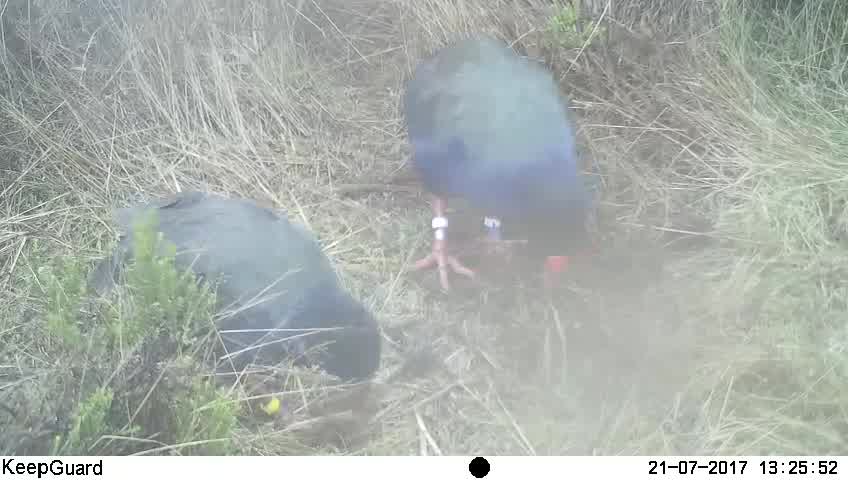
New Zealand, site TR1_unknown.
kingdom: Animalia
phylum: Chordata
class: Aves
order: Gruiformes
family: Rallidae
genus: Porphyrio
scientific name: Porphyrio mantelli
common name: takahe